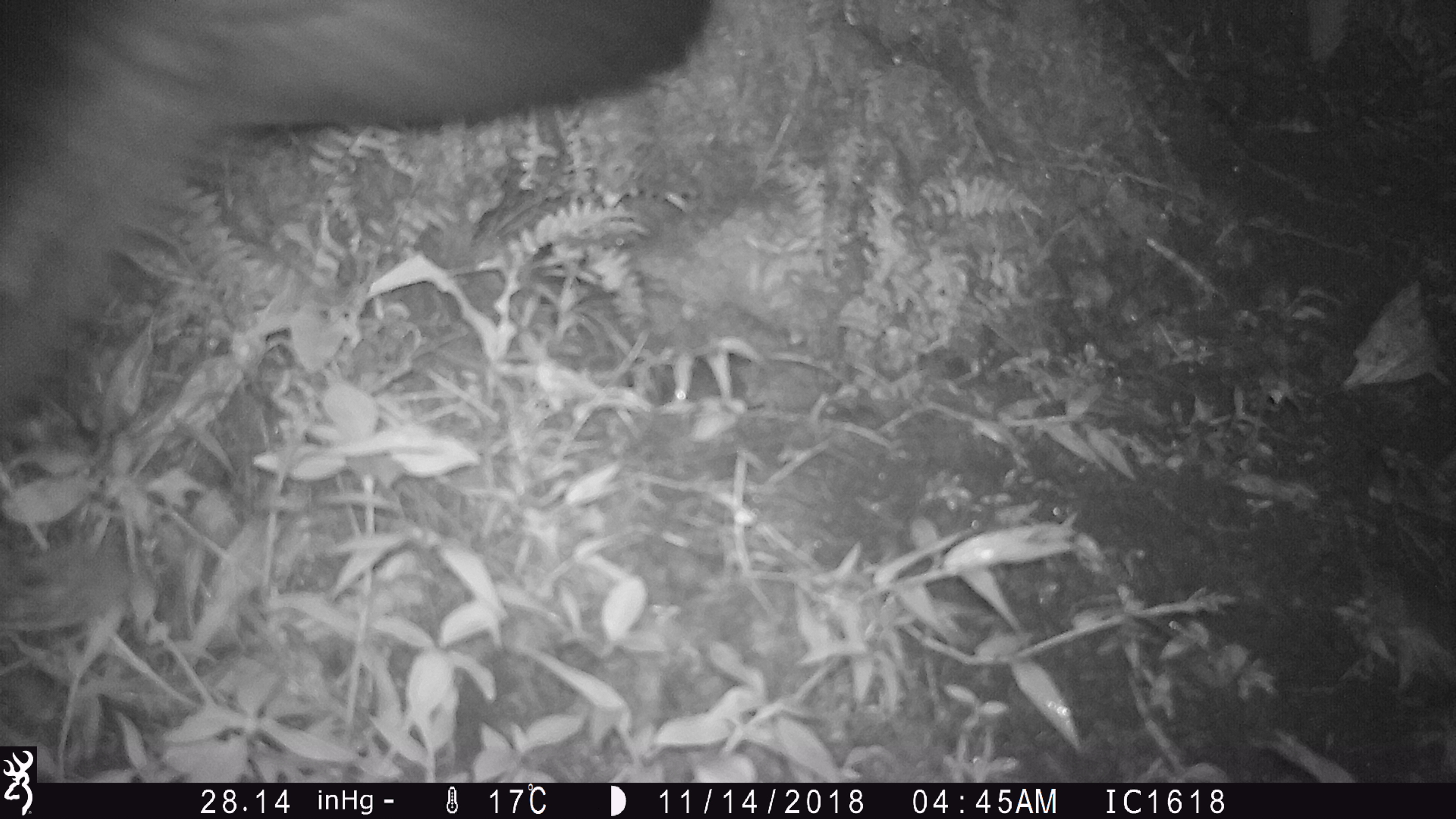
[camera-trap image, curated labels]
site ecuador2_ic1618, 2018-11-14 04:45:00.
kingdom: Animalia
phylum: Chordata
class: Aves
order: Procellariiformes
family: Procellariidae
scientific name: Procellariidae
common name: petrel chick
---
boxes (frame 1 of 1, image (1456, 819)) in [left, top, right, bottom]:
petrel chick: [0, 5, 717, 470]